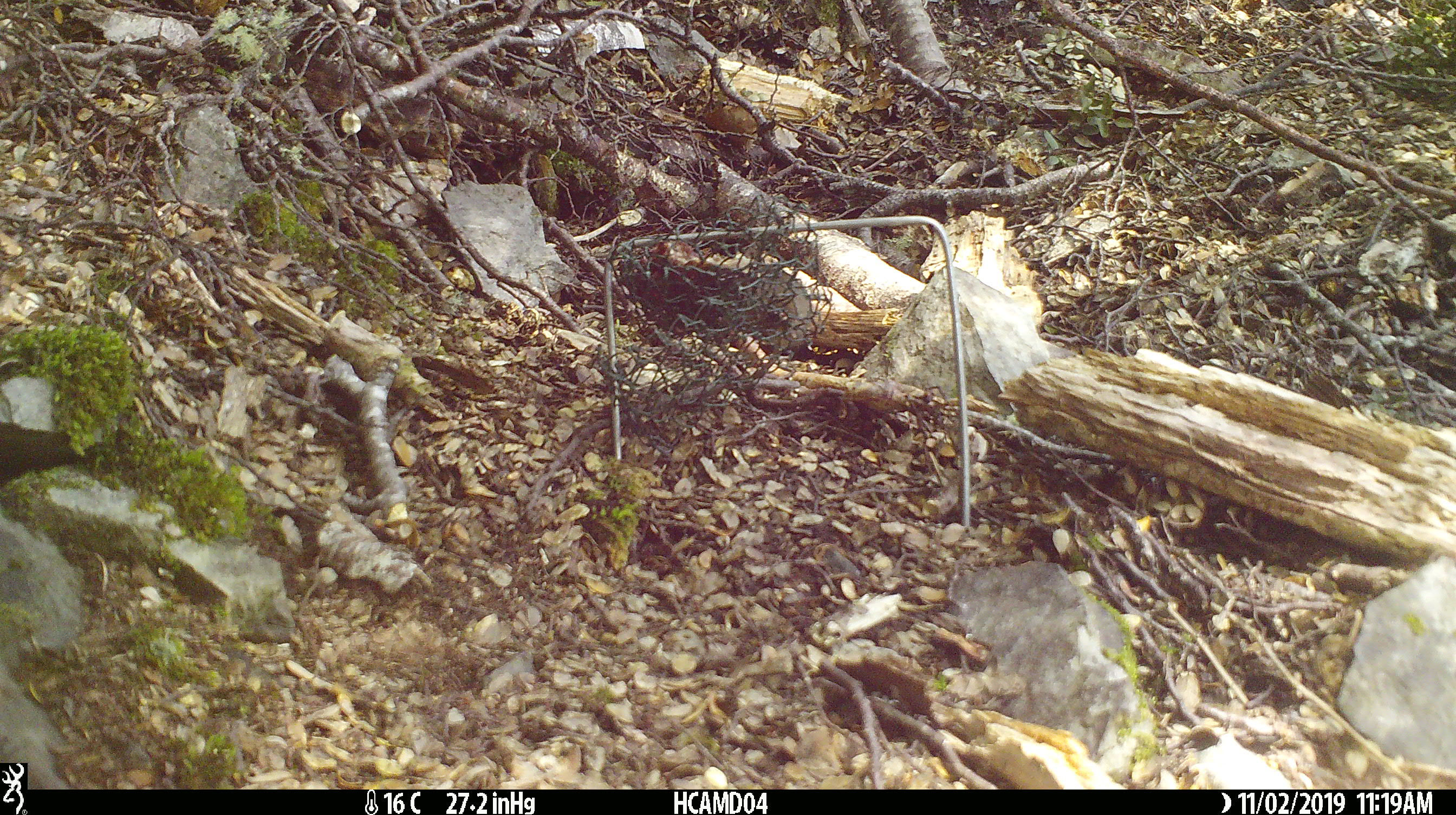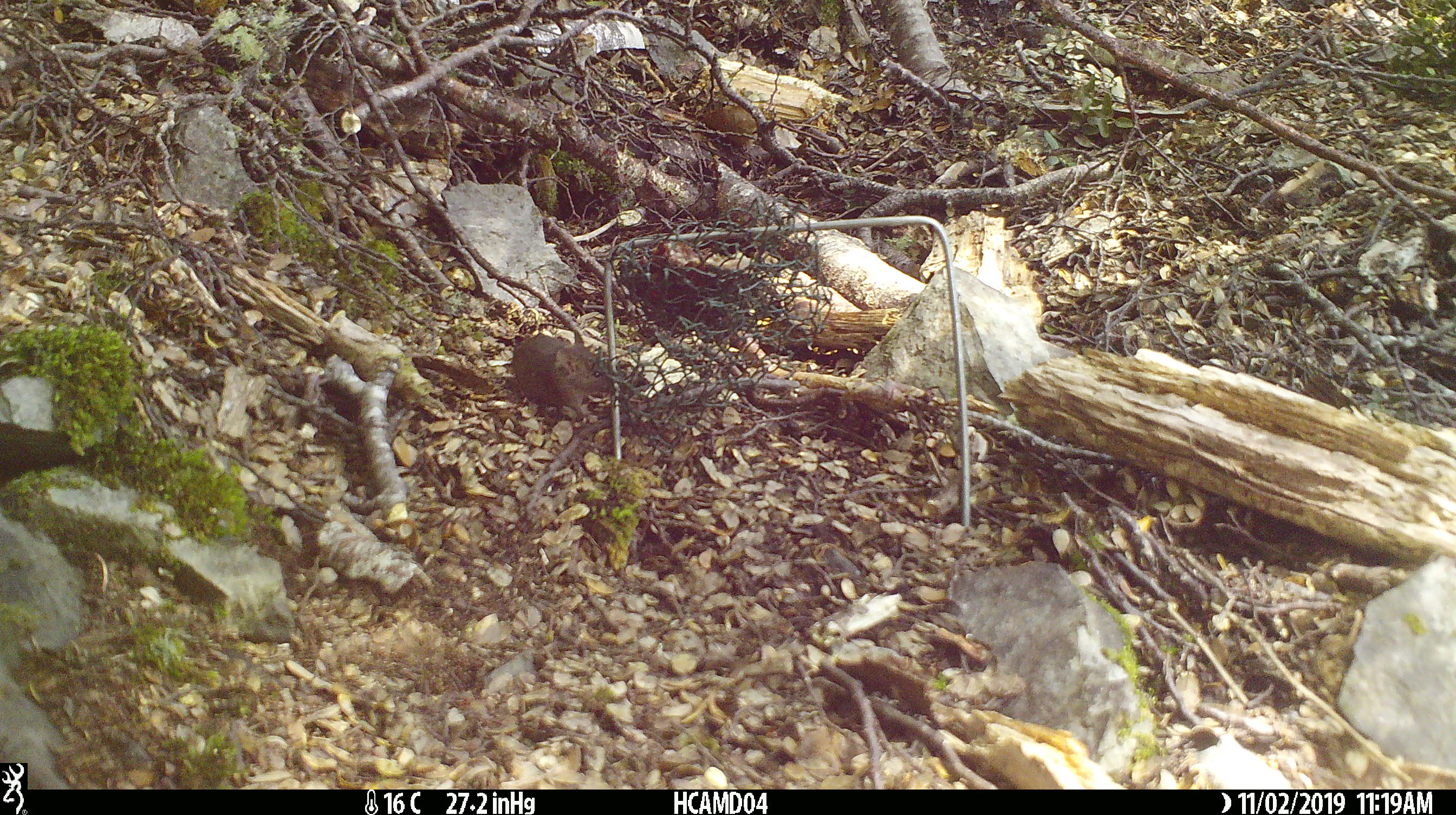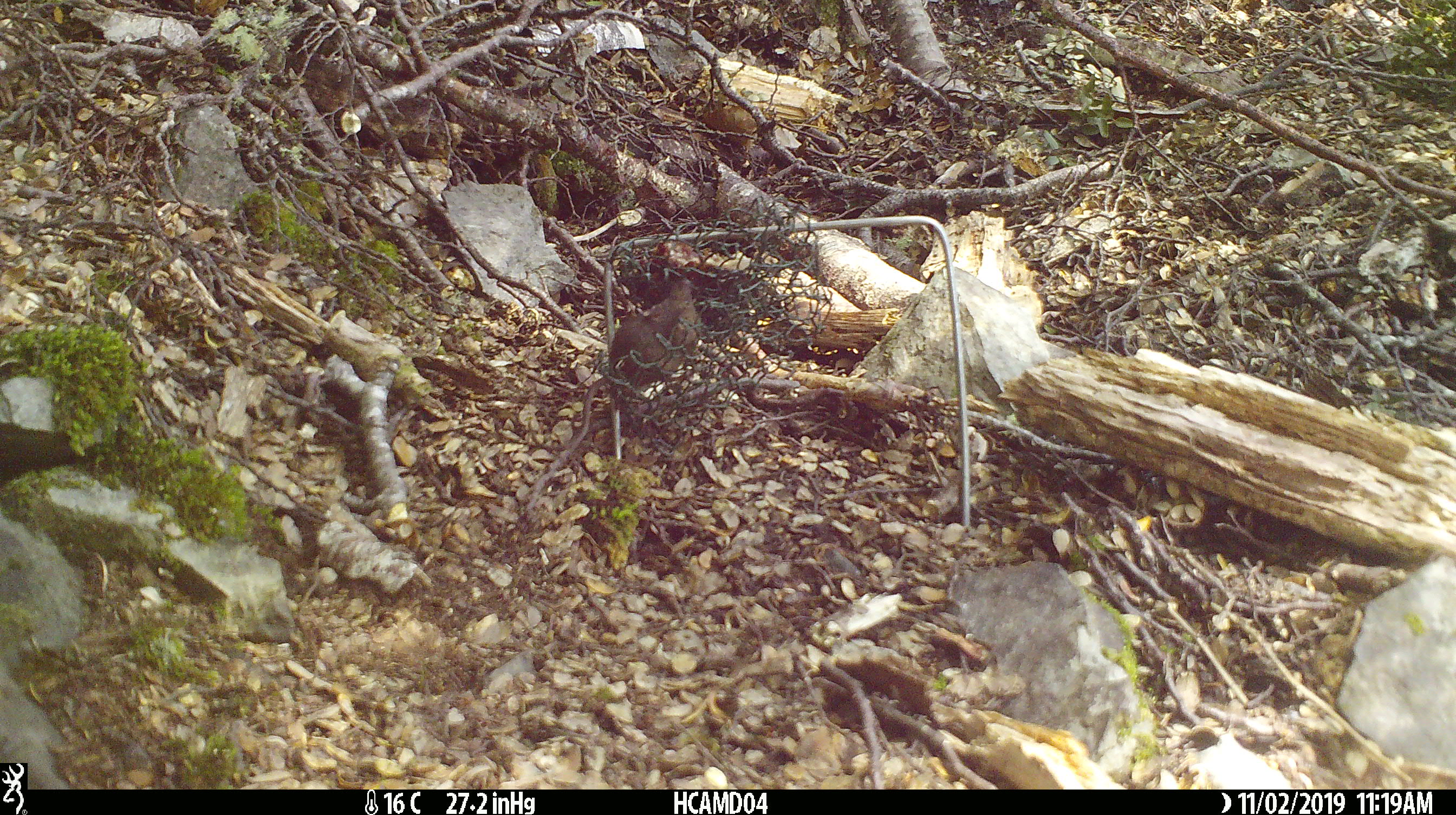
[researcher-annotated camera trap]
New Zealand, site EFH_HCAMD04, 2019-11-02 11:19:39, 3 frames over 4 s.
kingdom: Animalia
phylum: Chordata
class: Mammalia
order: Rodentia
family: Muridae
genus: Mus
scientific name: Mus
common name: mouse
Mouse (Mus).